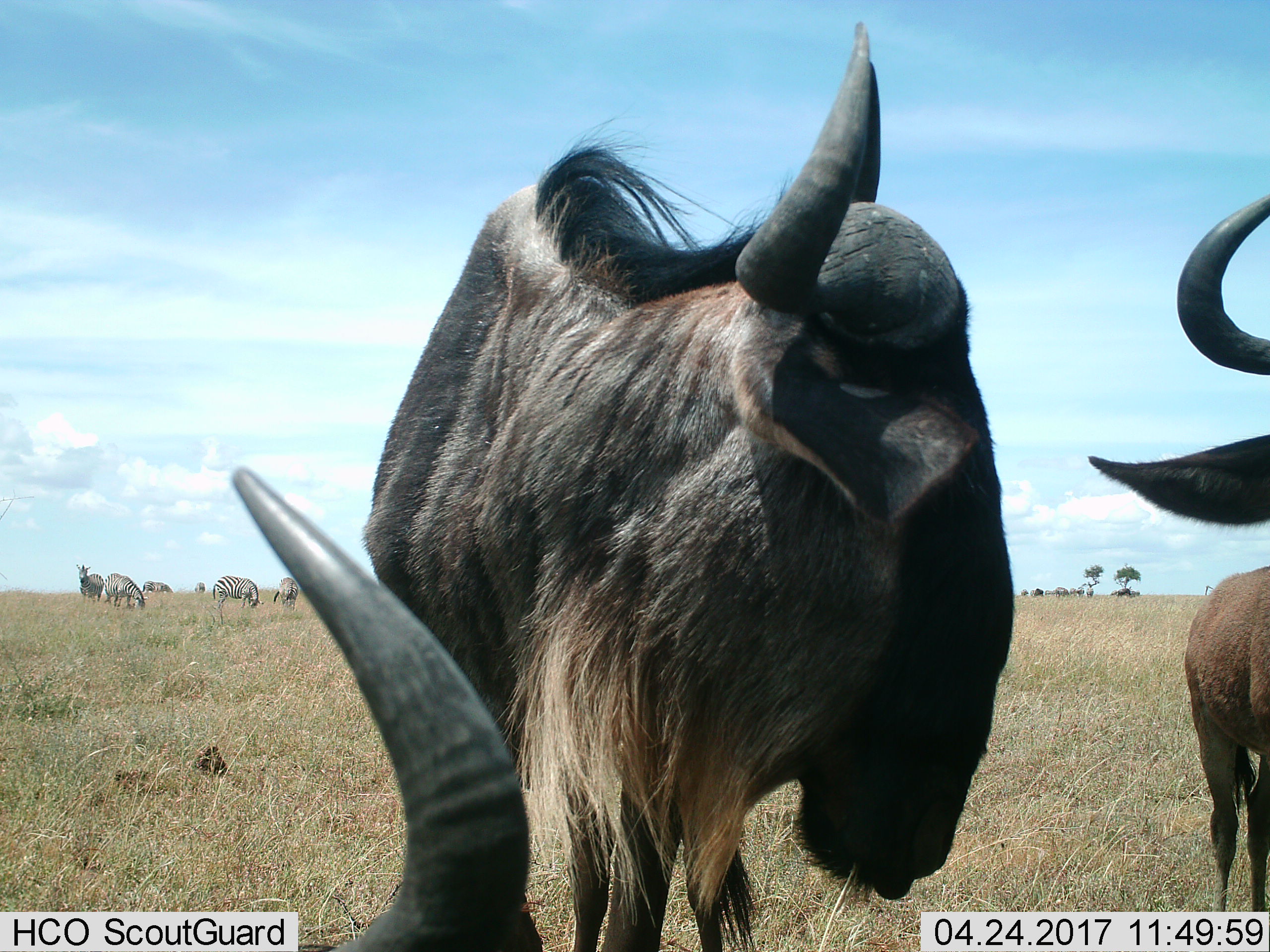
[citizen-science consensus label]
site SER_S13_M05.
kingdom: Animalia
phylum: Chordata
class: Mammalia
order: Artiodactyla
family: Bovidae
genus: Connochaetes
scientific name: Connochaetes taurinus taurinus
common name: blue wildebeest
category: wildebeestblue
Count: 3.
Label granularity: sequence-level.